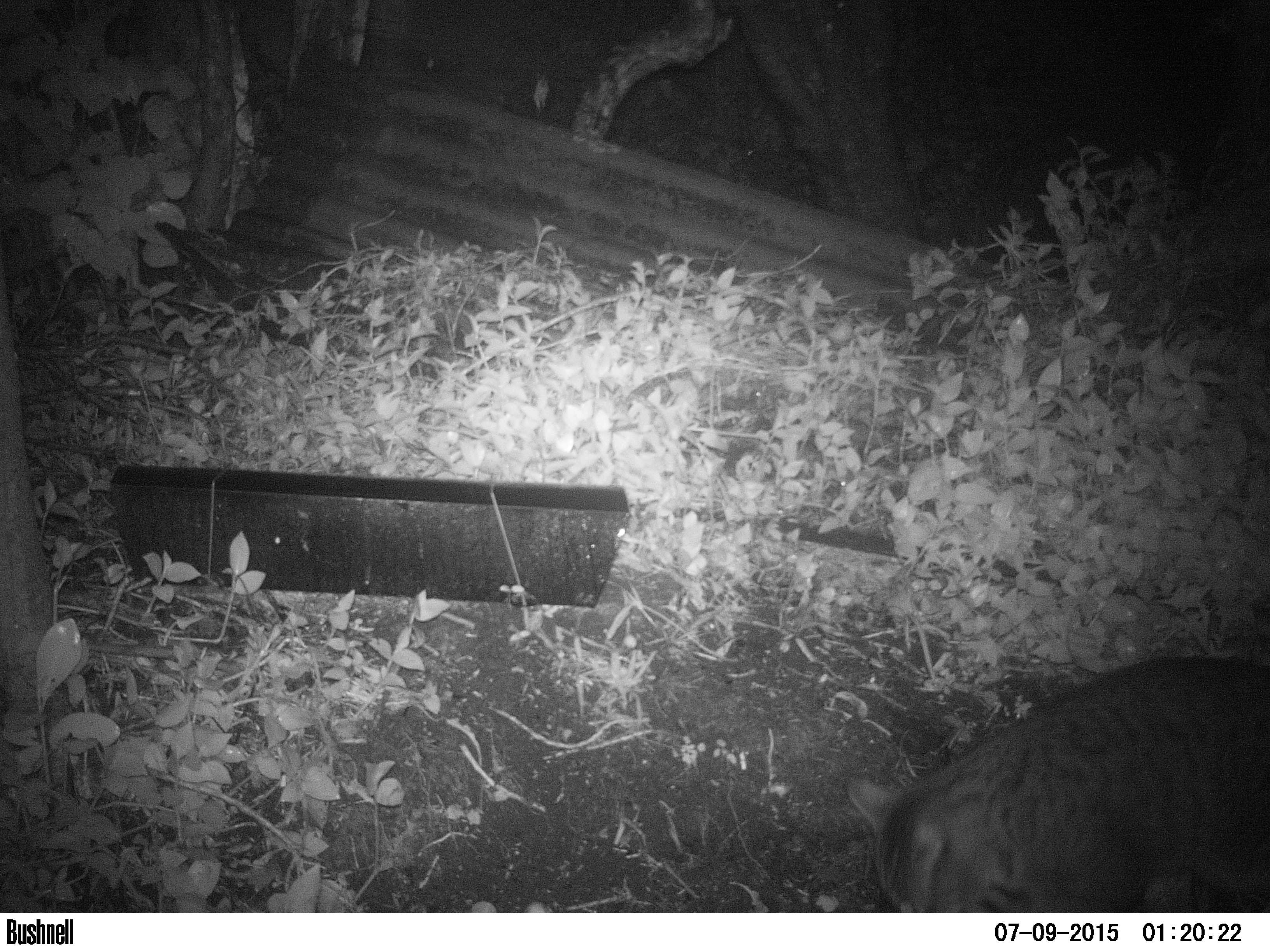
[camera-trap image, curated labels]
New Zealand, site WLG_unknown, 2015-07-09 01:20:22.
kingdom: Animalia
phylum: Chordata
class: Mammalia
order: Carnivora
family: Felidae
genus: Felis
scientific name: Felis catus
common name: domestic cat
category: cat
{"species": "cat (domestic cat) (Felis catus)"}